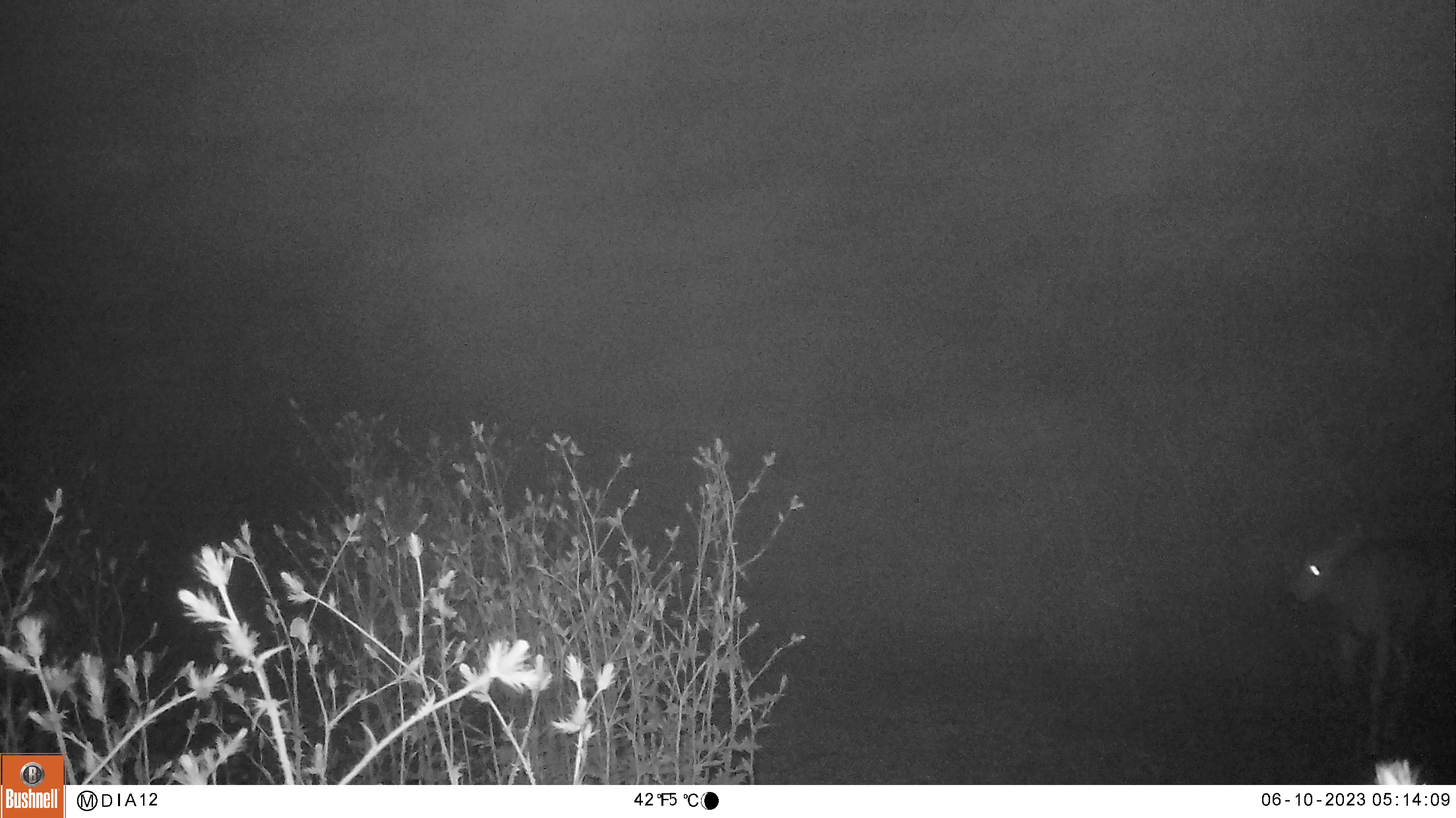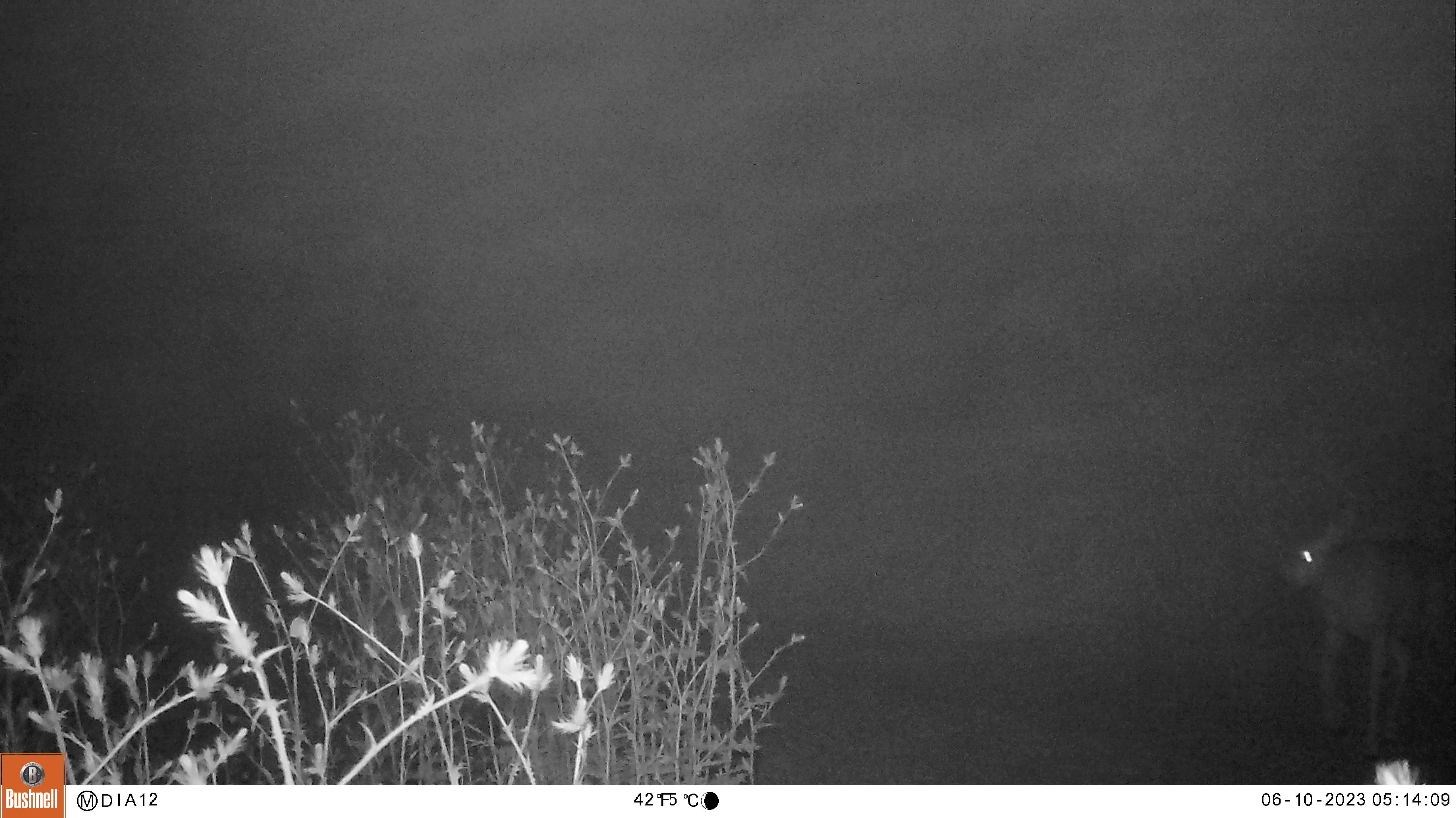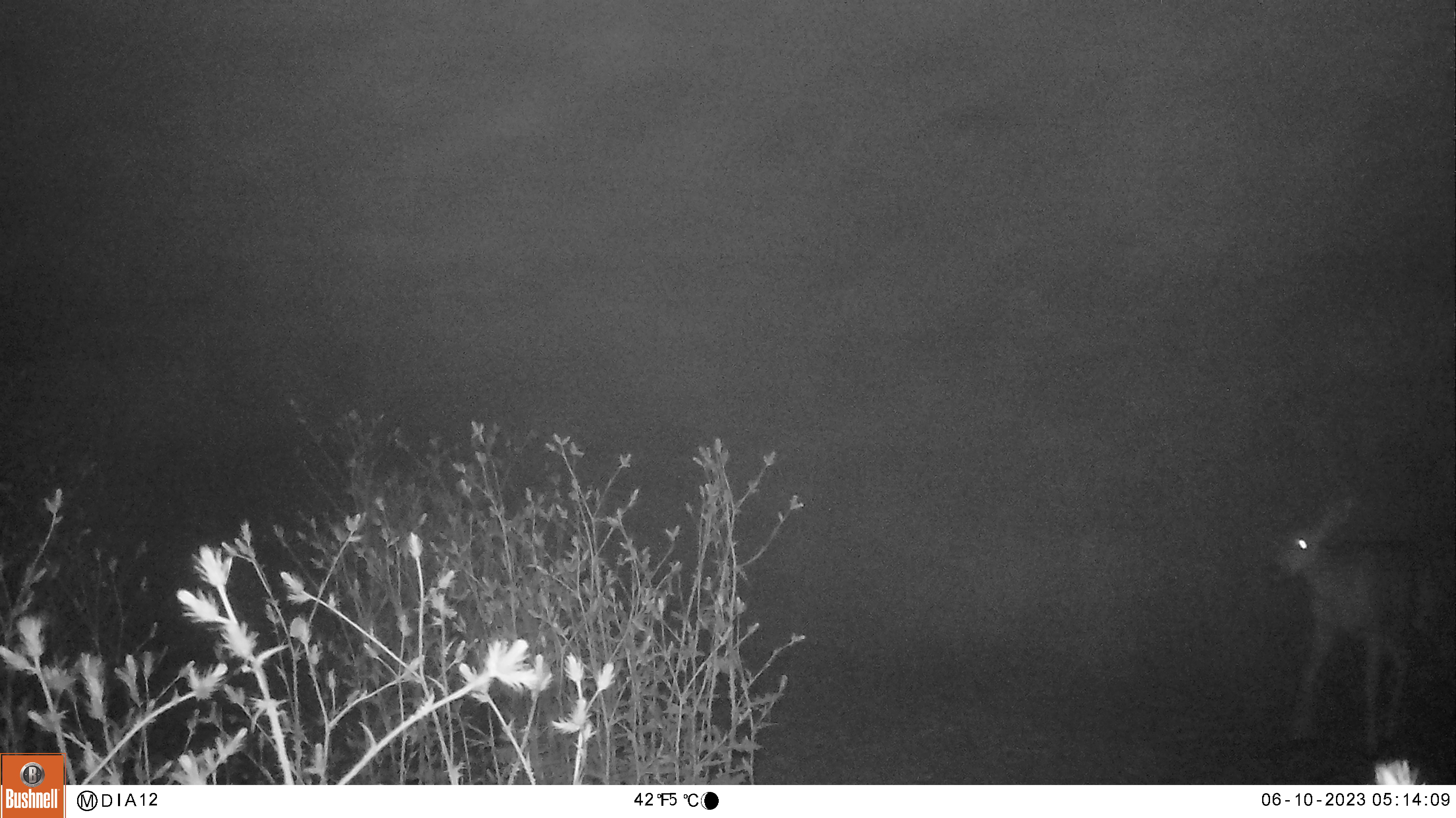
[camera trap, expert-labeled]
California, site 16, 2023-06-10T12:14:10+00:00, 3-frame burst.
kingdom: Animalia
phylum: Chordata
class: Mammalia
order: Artiodactyla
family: Cervidae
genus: Odocoileus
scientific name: Odocoileus hemionus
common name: mule deer